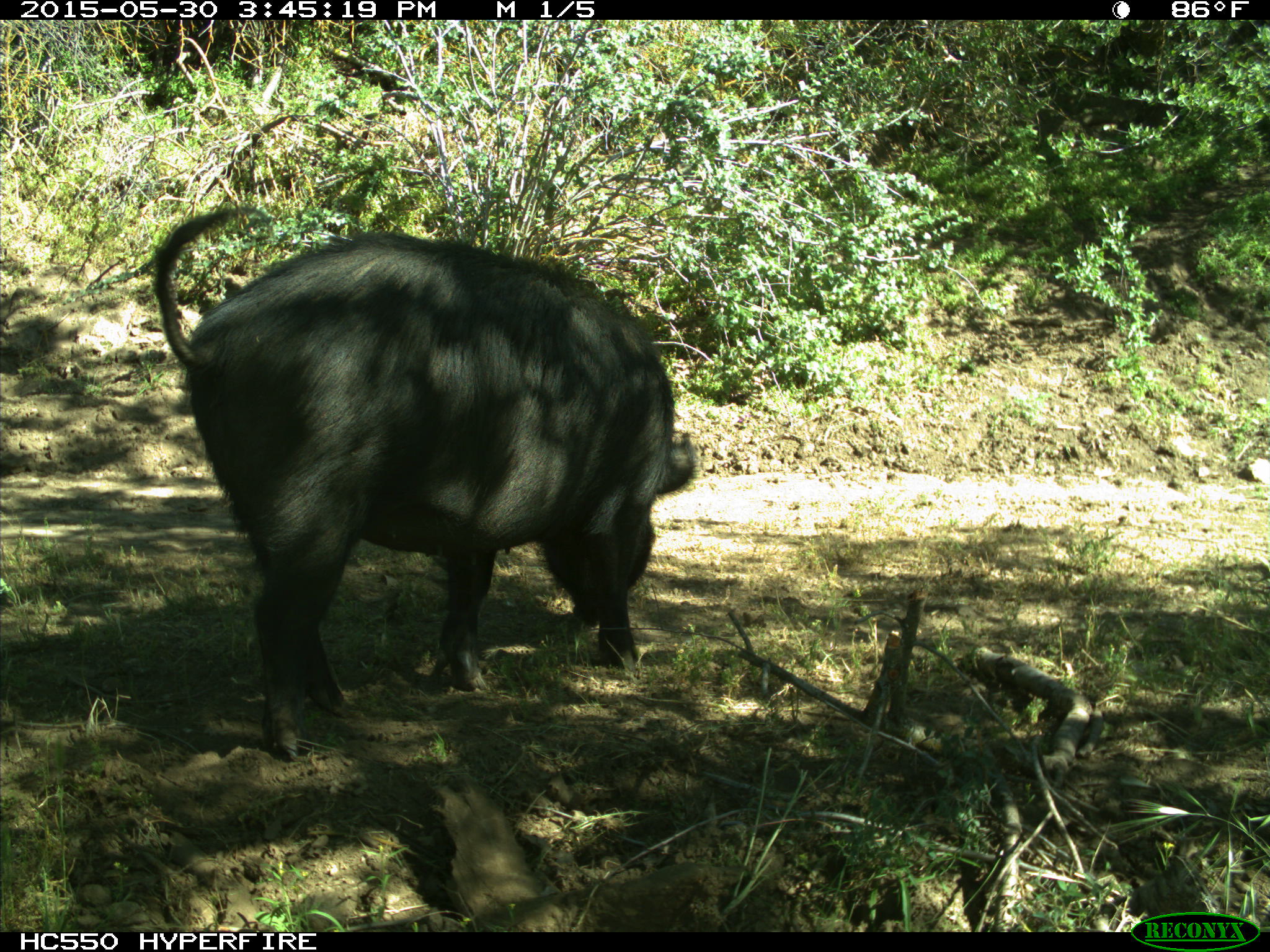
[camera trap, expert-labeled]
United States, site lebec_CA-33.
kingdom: Animalia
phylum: Chordata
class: Mammalia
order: Artiodactyla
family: Suidae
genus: Sus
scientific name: Sus scrofa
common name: wild boar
Sus scrofa (wild boar).